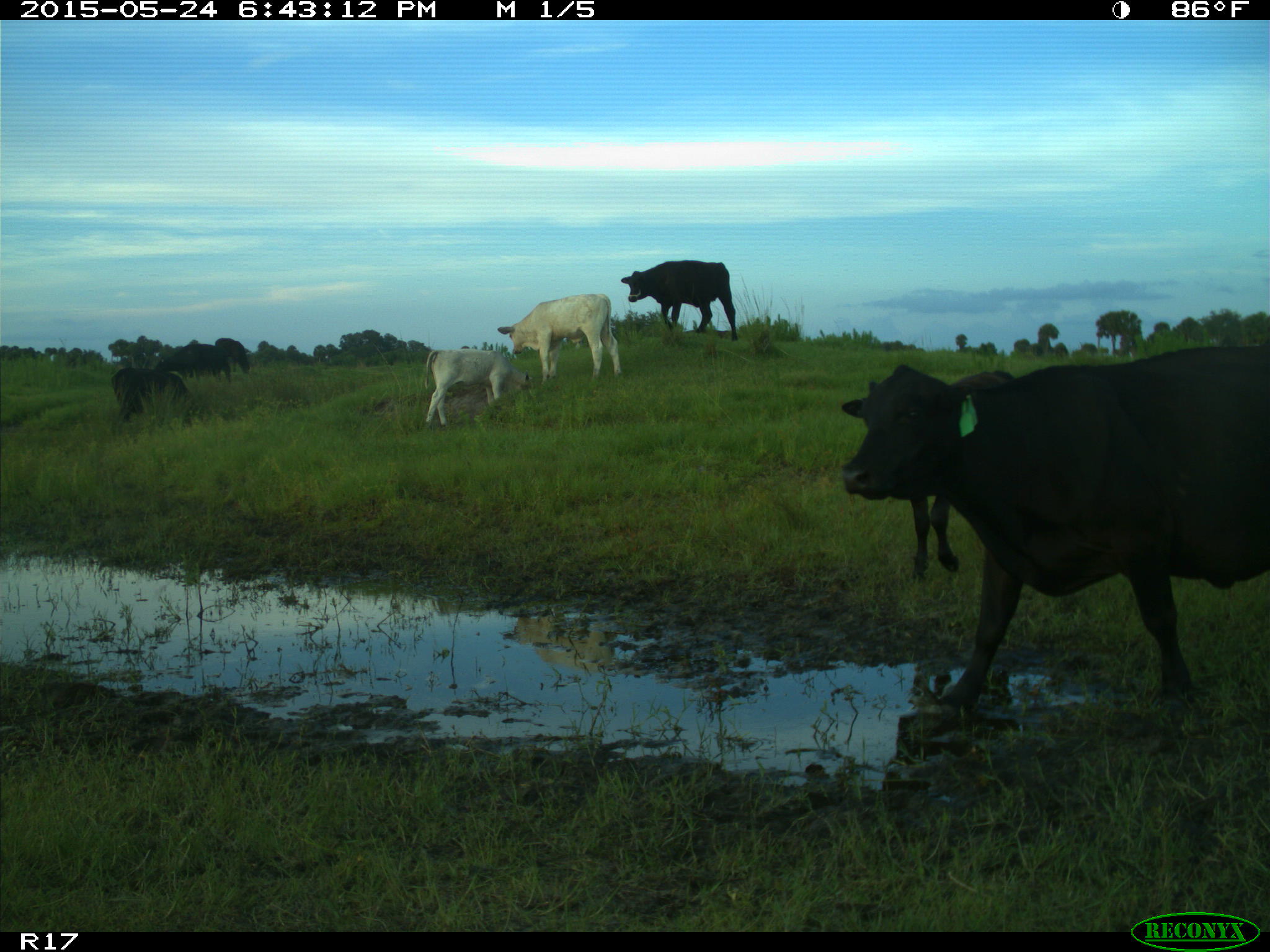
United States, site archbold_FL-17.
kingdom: Animalia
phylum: Chordata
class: Mammalia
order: Artiodactyla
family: Bovidae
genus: Bos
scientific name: Bos taurus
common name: domestic cow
Bos taurus (domestic cow).